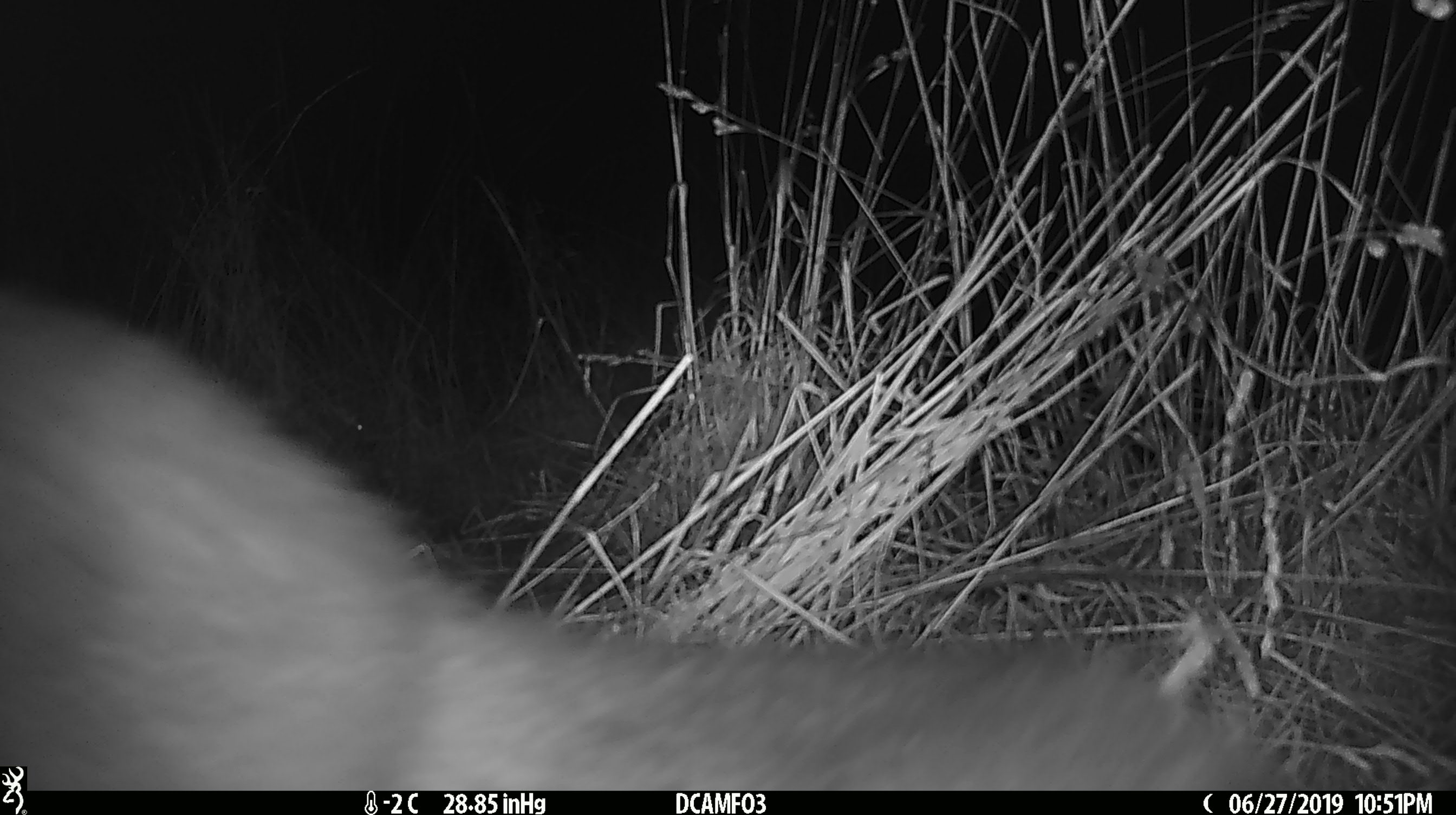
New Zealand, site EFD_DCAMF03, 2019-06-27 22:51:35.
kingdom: Animalia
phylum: Chordata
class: Mammalia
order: Diprotodontia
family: Phalangeridae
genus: Trichosurus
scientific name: Trichosurus vulpecula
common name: common brushtail possum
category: possum